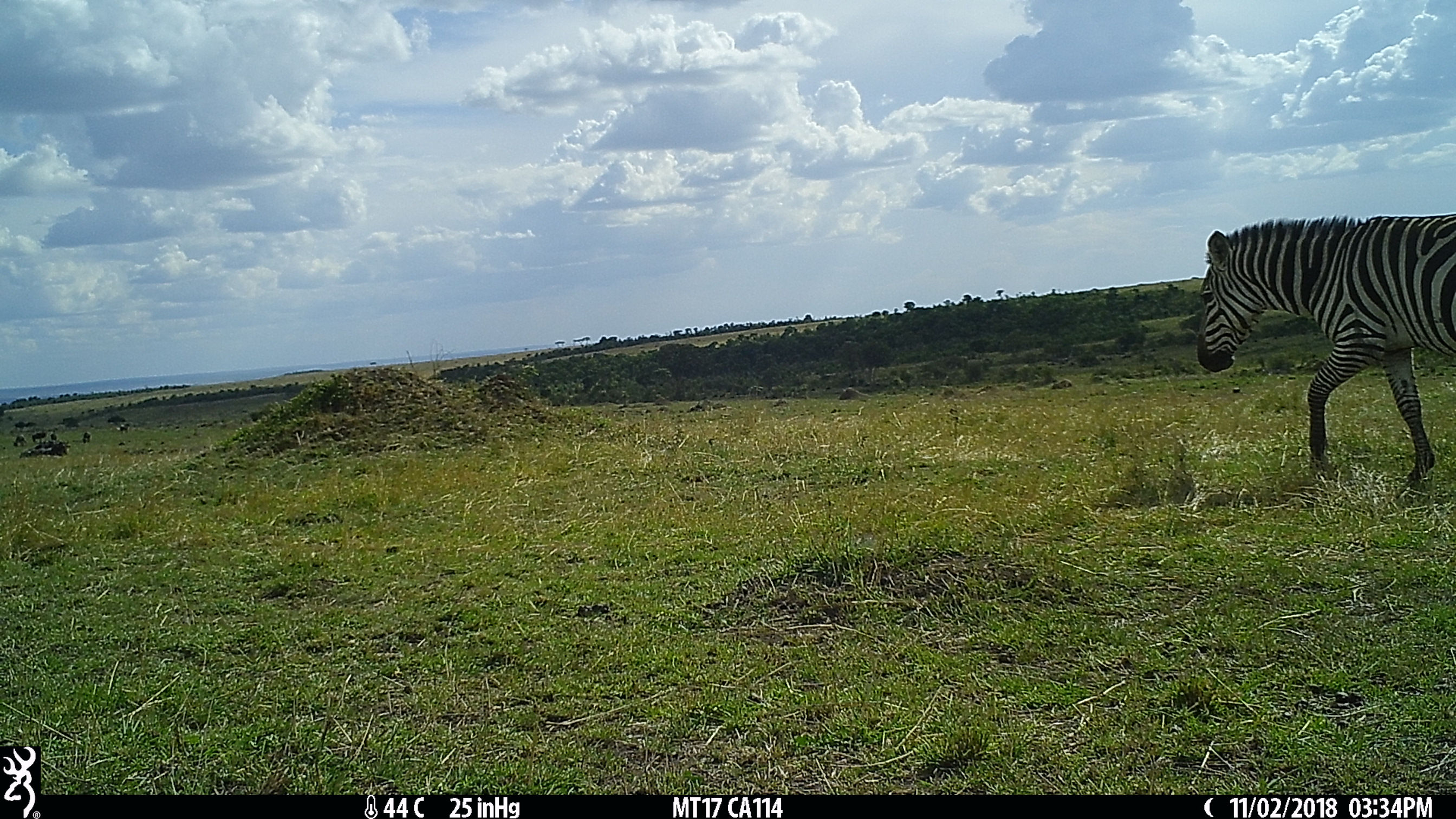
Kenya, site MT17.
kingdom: Animalia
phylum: Chordata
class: Mammalia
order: Perissodactyla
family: Equidae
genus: Equus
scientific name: Equus quagga burchellii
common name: burchell's zebra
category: zebra